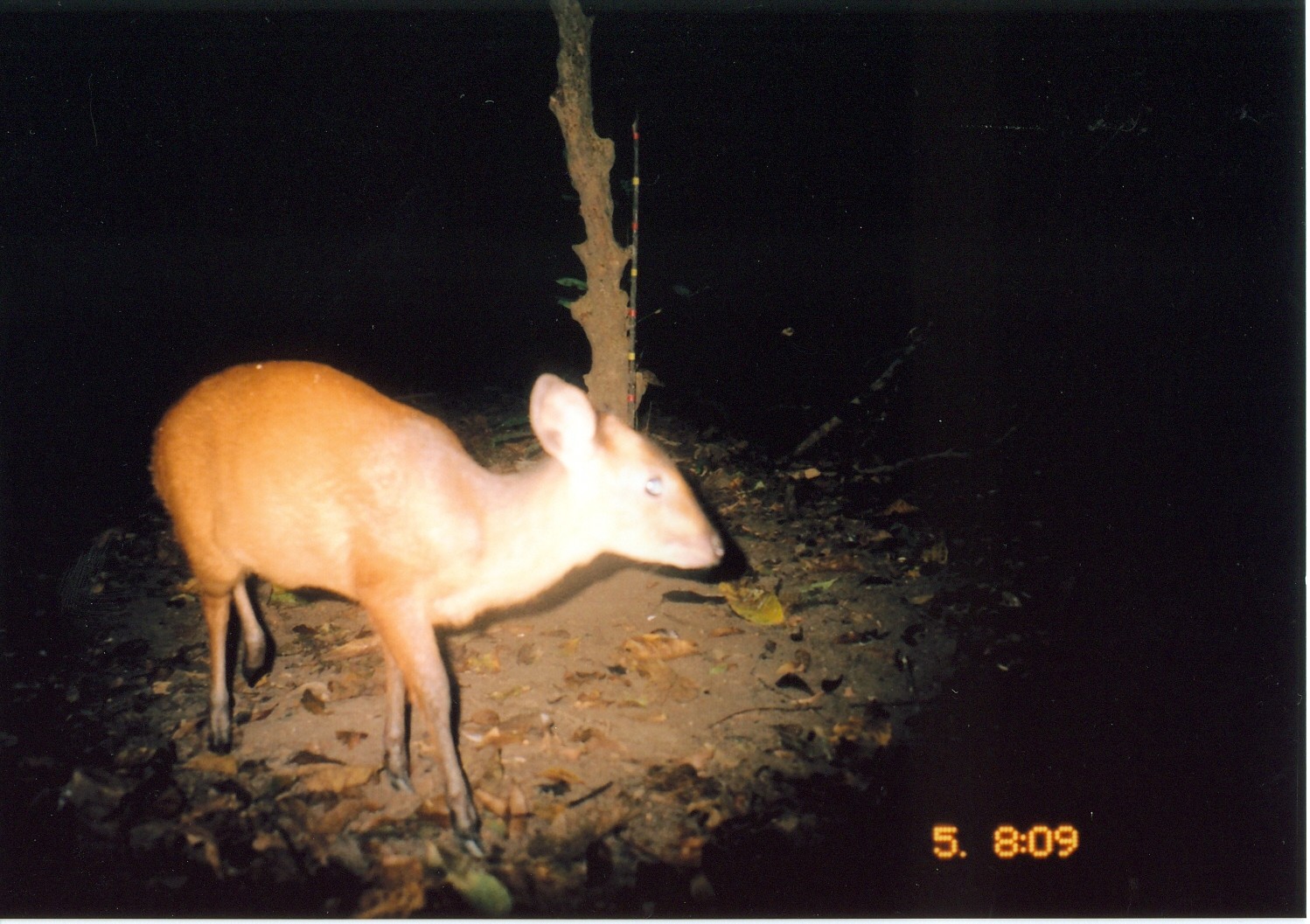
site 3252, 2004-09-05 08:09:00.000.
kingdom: Animalia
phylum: Chordata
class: Mammalia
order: Artiodactyla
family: Bovidae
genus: Cephalophus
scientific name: Cephalophus harveyi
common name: harvey's duiker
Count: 1.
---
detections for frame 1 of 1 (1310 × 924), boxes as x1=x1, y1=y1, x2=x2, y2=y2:
cephalophus harveyi: x1=147, y1=359, x2=726, y2=863